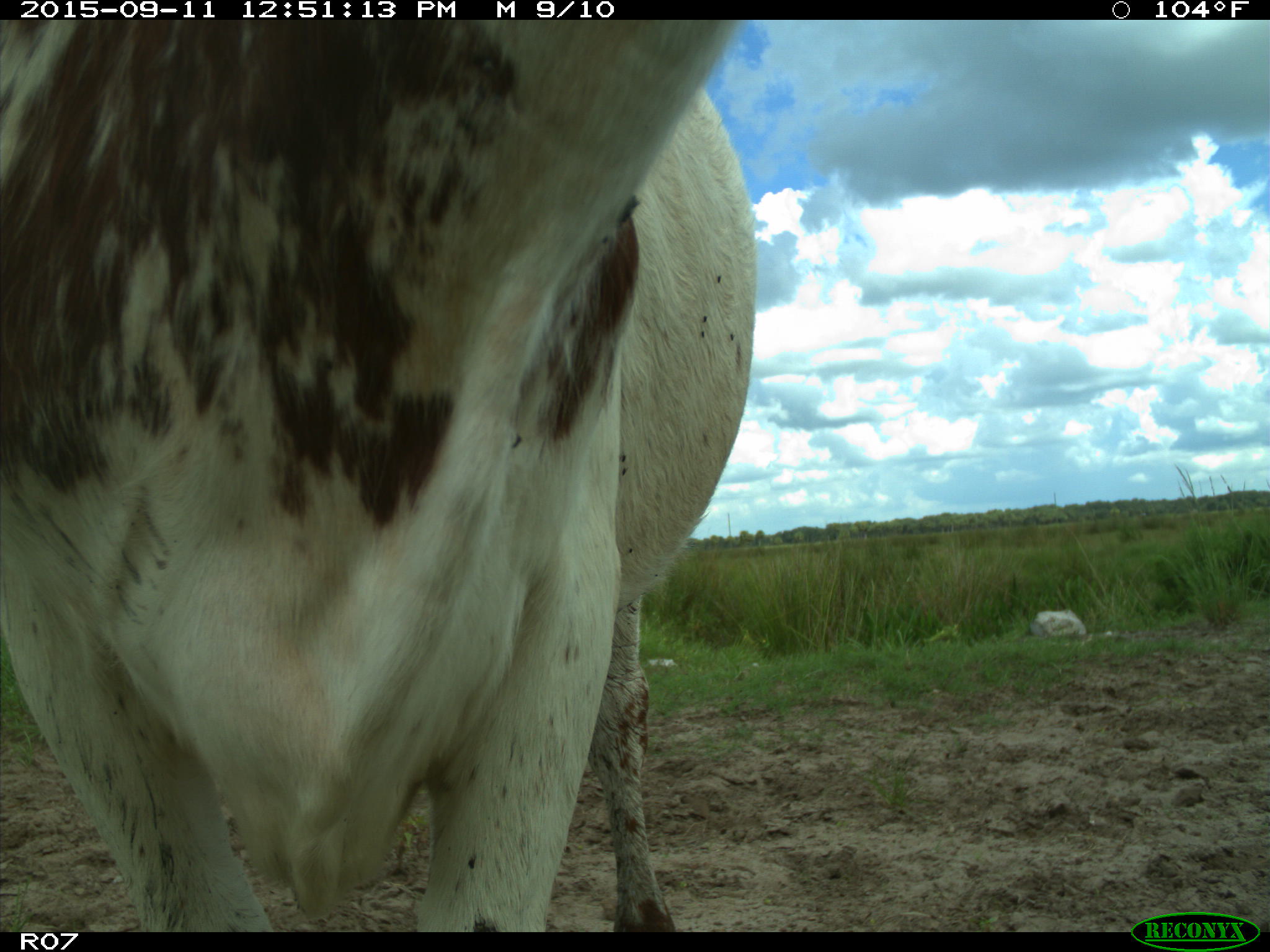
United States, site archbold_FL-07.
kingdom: Animalia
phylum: Chordata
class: Mammalia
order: Artiodactyla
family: Bovidae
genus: Bos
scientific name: Bos taurus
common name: domestic cow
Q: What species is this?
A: Bos taurus (domestic cow).